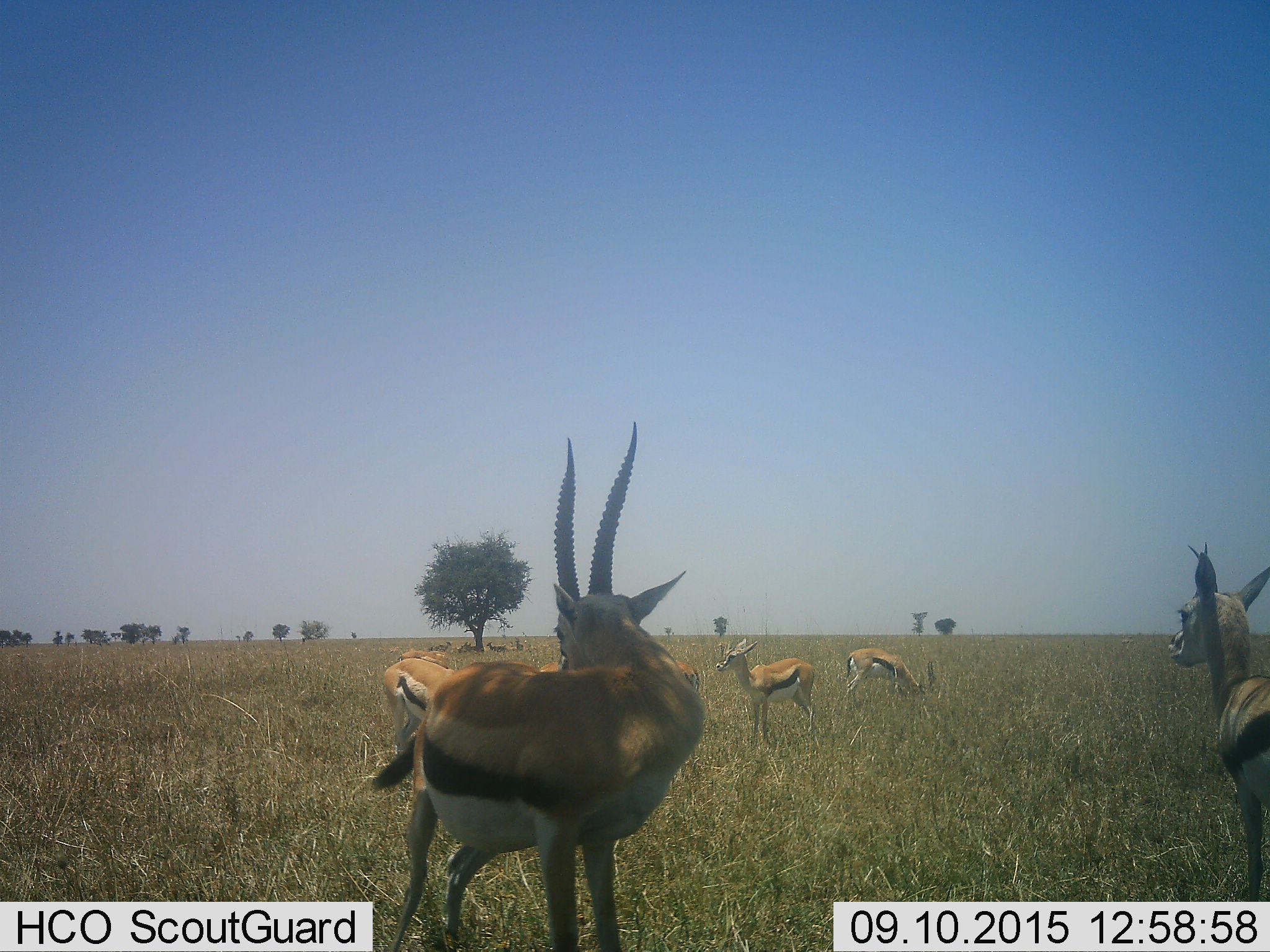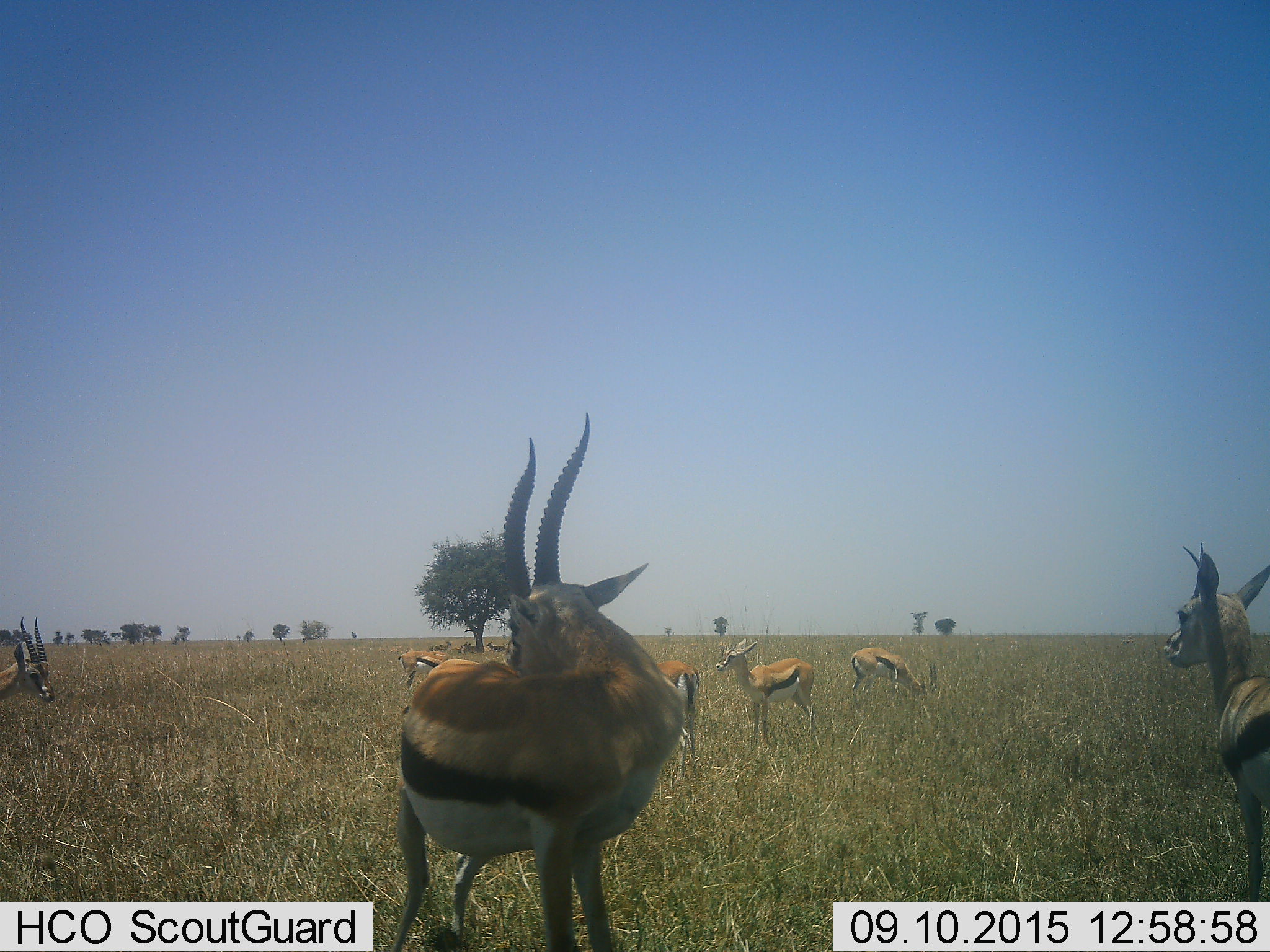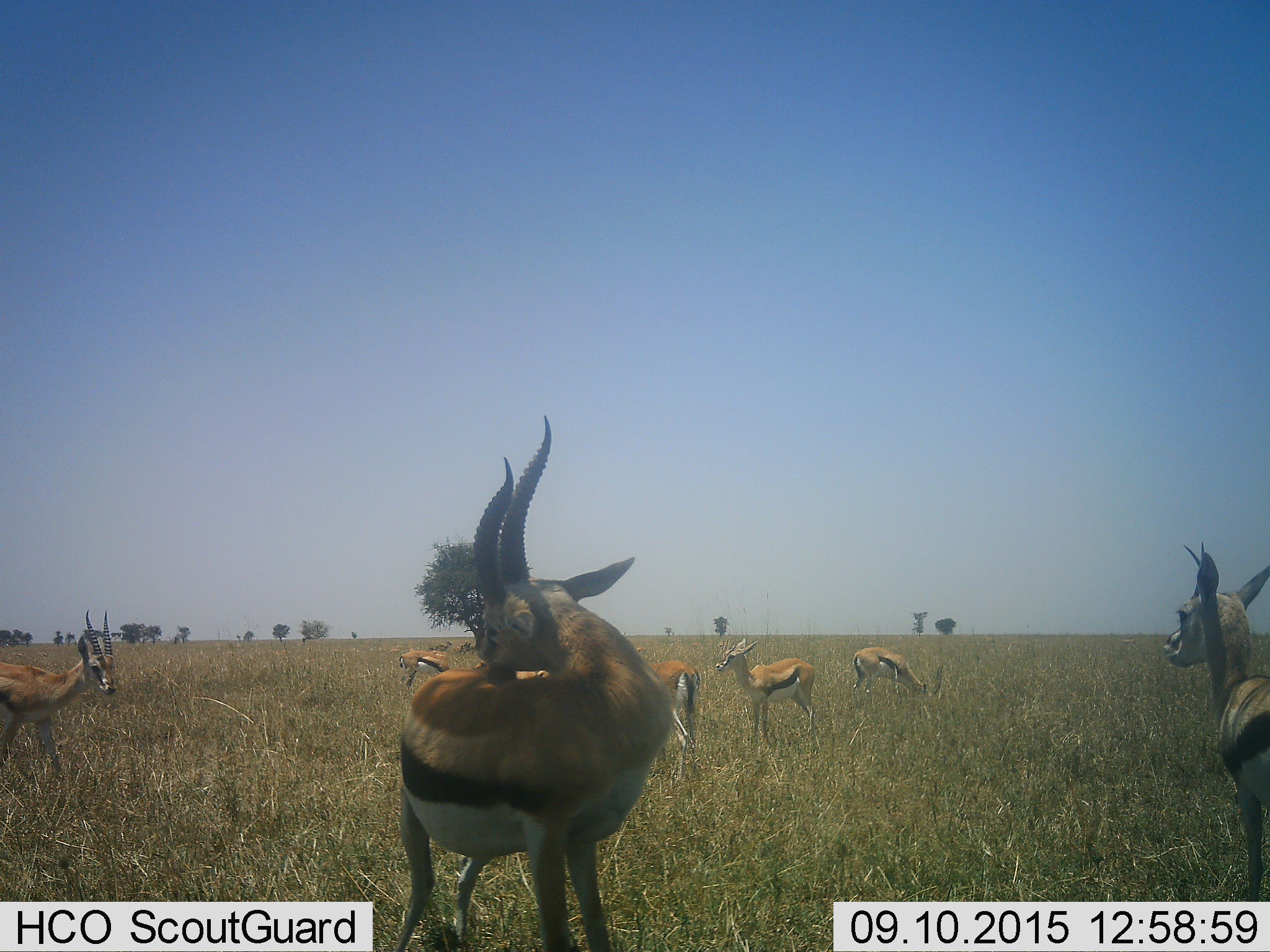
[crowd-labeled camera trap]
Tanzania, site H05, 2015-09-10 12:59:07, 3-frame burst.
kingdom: Animalia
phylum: Chordata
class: Mammalia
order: Artiodactyla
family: Bovidae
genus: Eudorcas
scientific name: Eudorcas thomsonii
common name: thomson's gazelle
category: gazellethomsons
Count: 11-50.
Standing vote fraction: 90%.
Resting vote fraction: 40%.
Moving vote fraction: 70%.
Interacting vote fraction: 30%.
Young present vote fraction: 0%.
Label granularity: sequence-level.